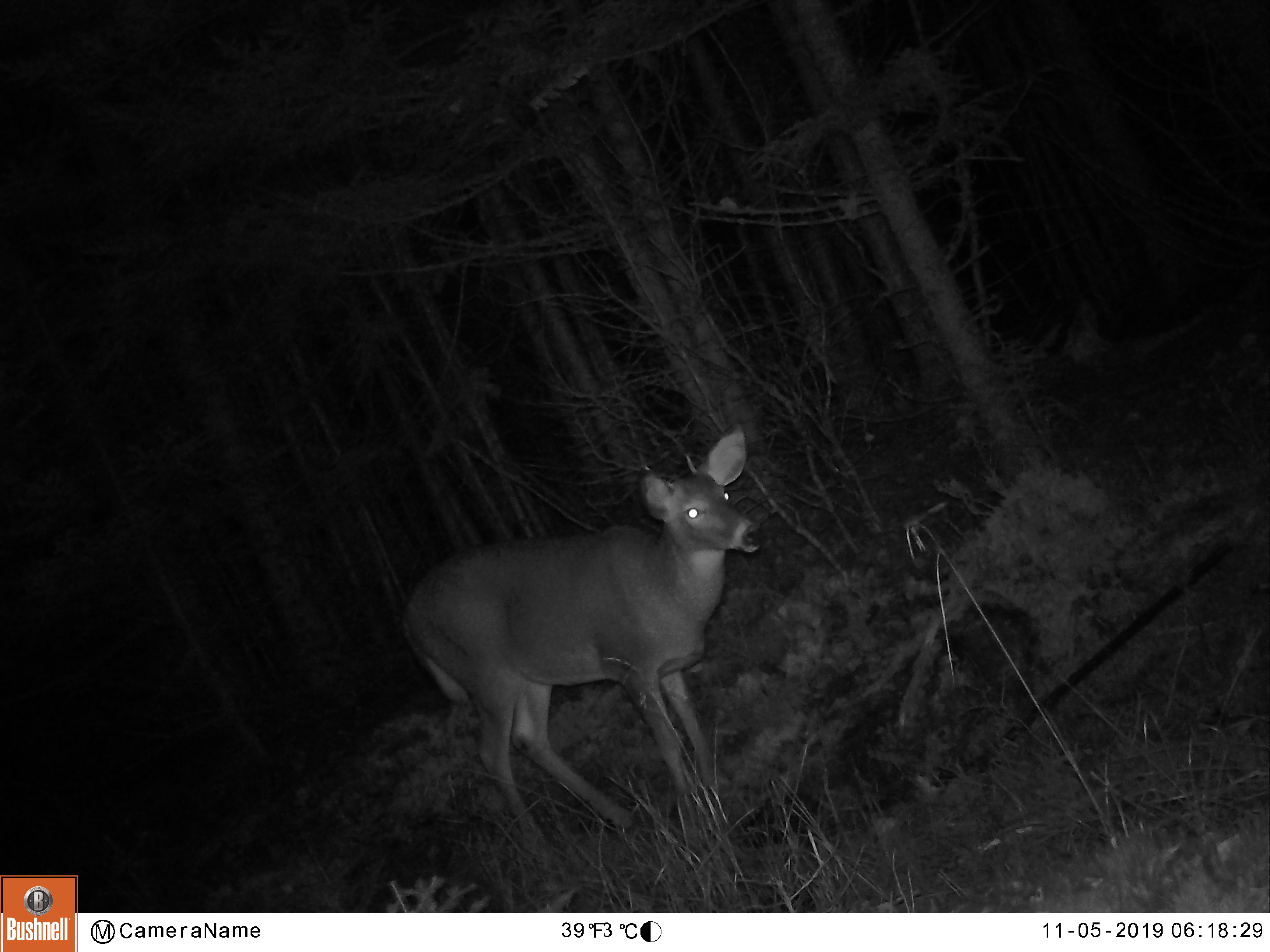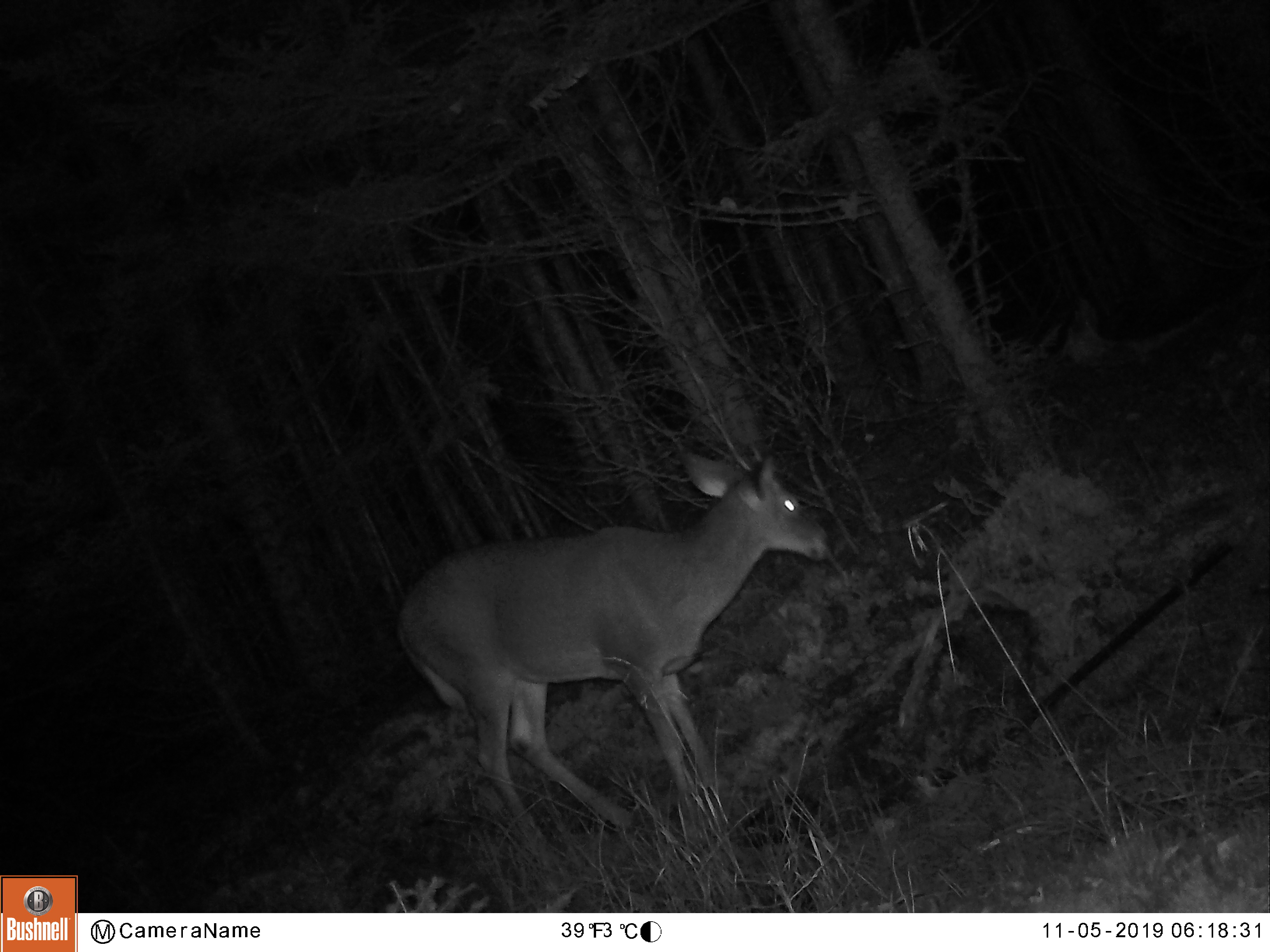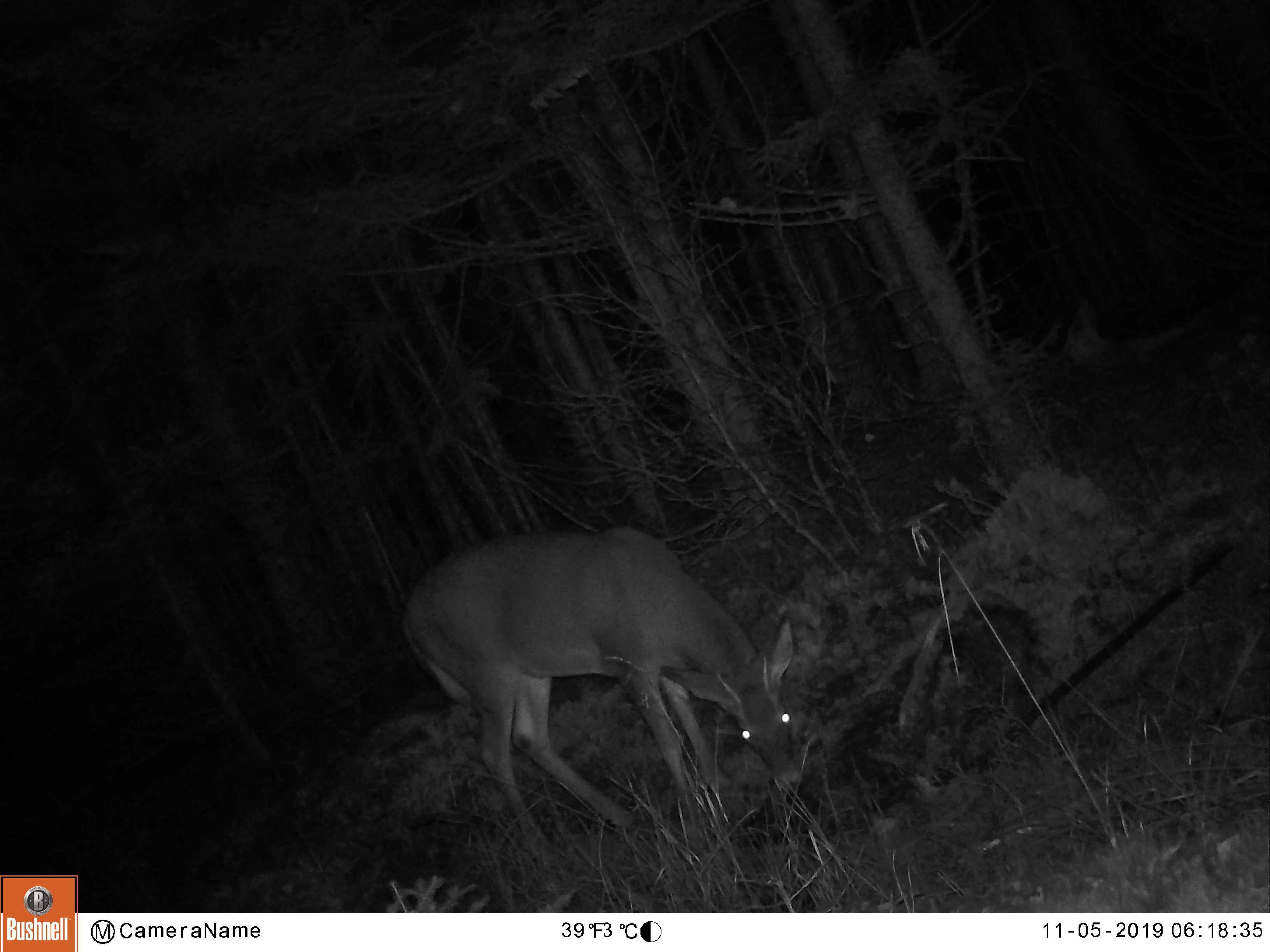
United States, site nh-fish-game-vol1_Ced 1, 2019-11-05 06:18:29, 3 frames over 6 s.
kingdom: Animalia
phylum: Chordata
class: Mammalia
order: Artiodactyla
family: Cervidae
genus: Odocoileus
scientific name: Odocoileus virginianus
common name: white-tailed deer